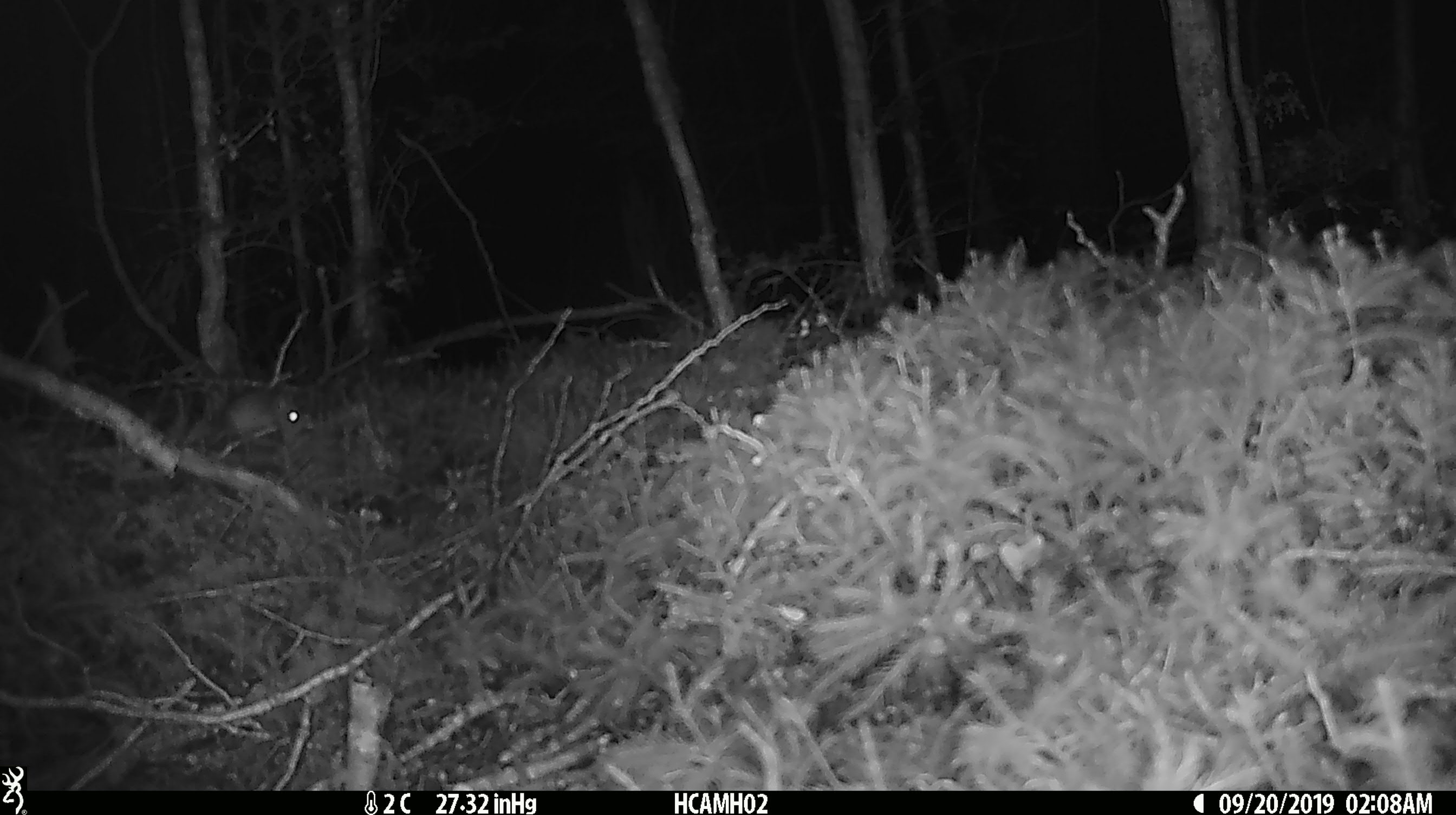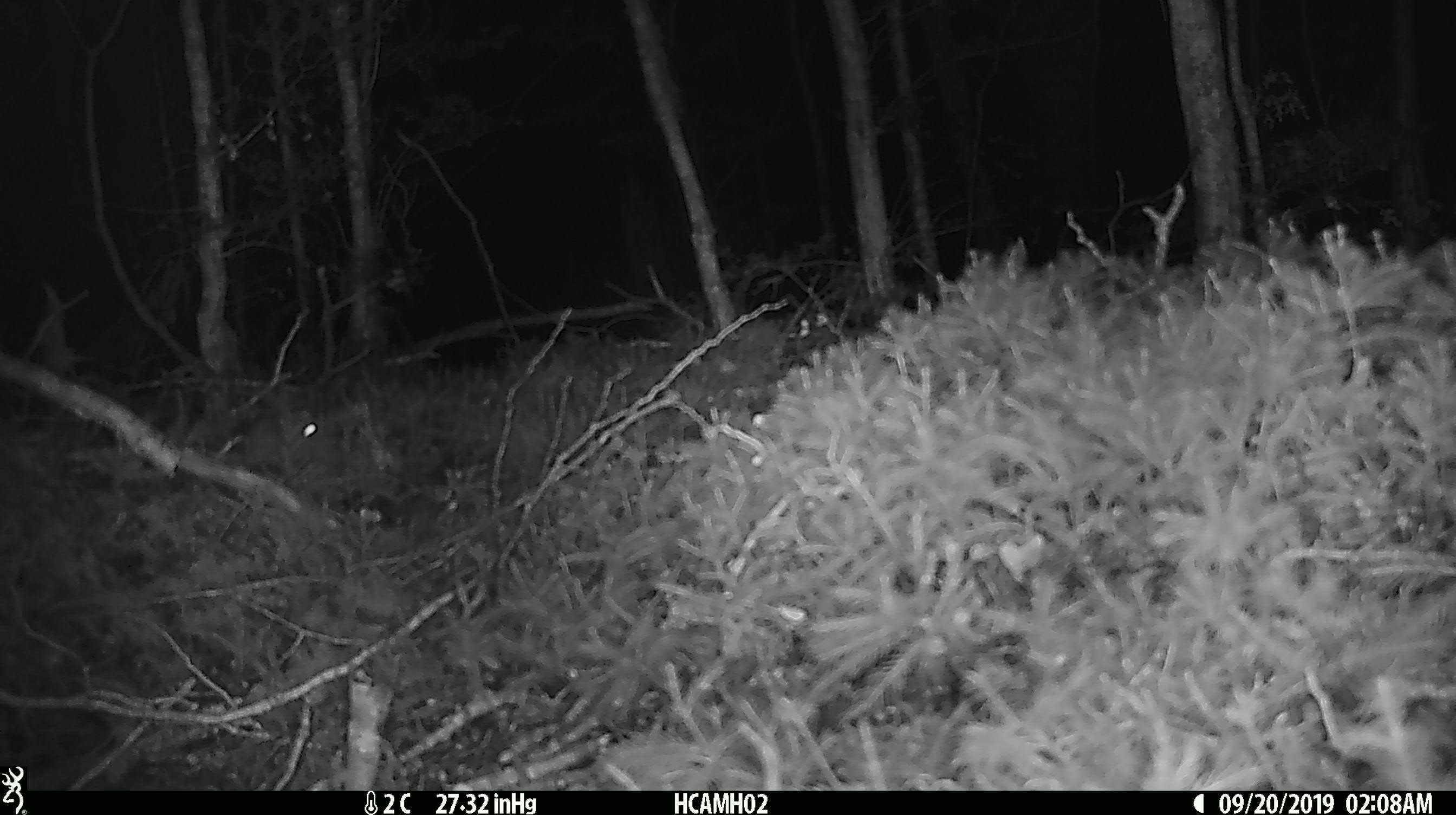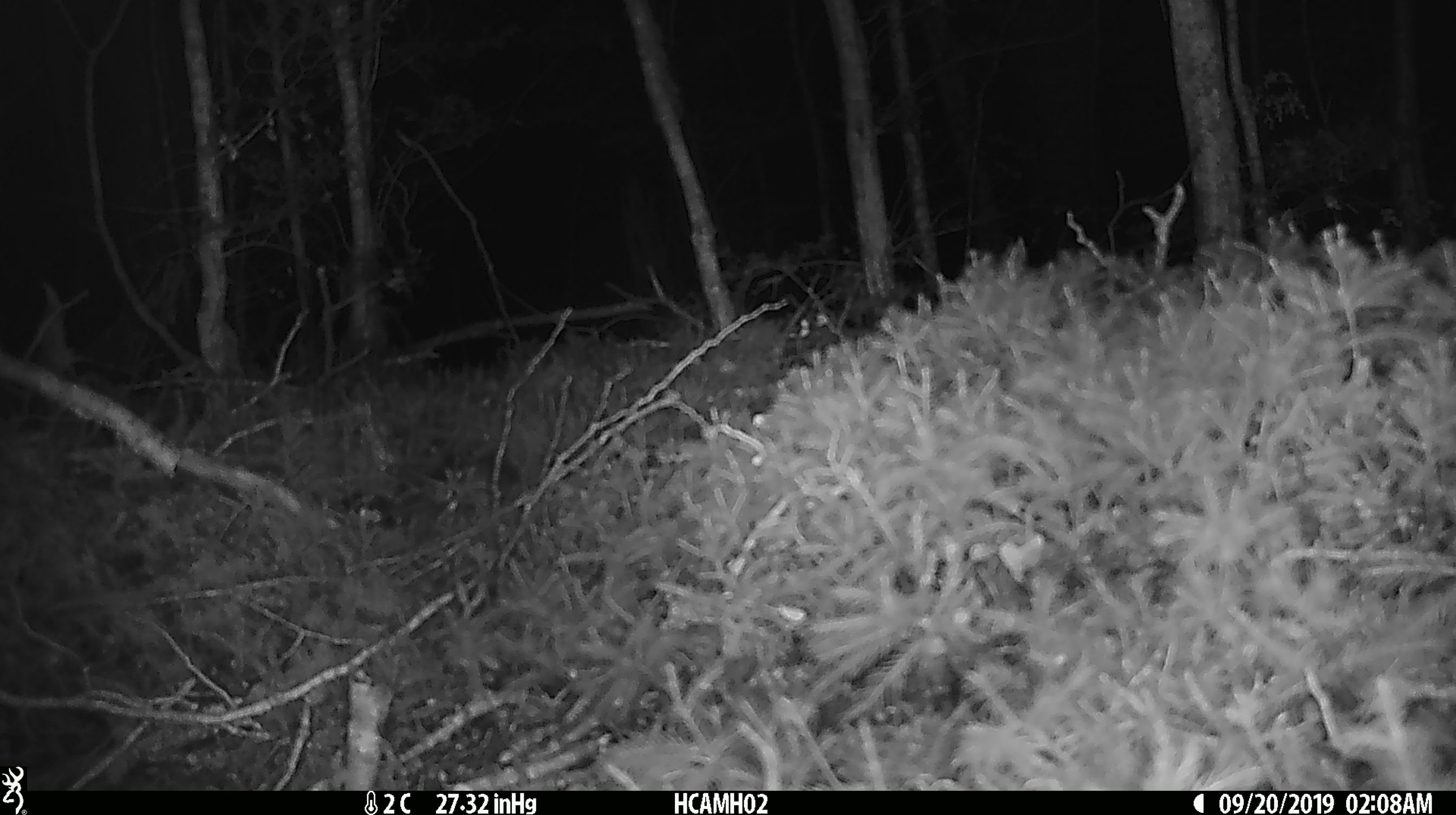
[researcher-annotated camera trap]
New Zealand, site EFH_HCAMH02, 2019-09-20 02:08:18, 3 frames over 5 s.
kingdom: Animalia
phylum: Chordata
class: Mammalia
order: Rodentia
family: Muridae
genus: Mus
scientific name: Mus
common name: mouse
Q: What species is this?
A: Mouse (Mus).